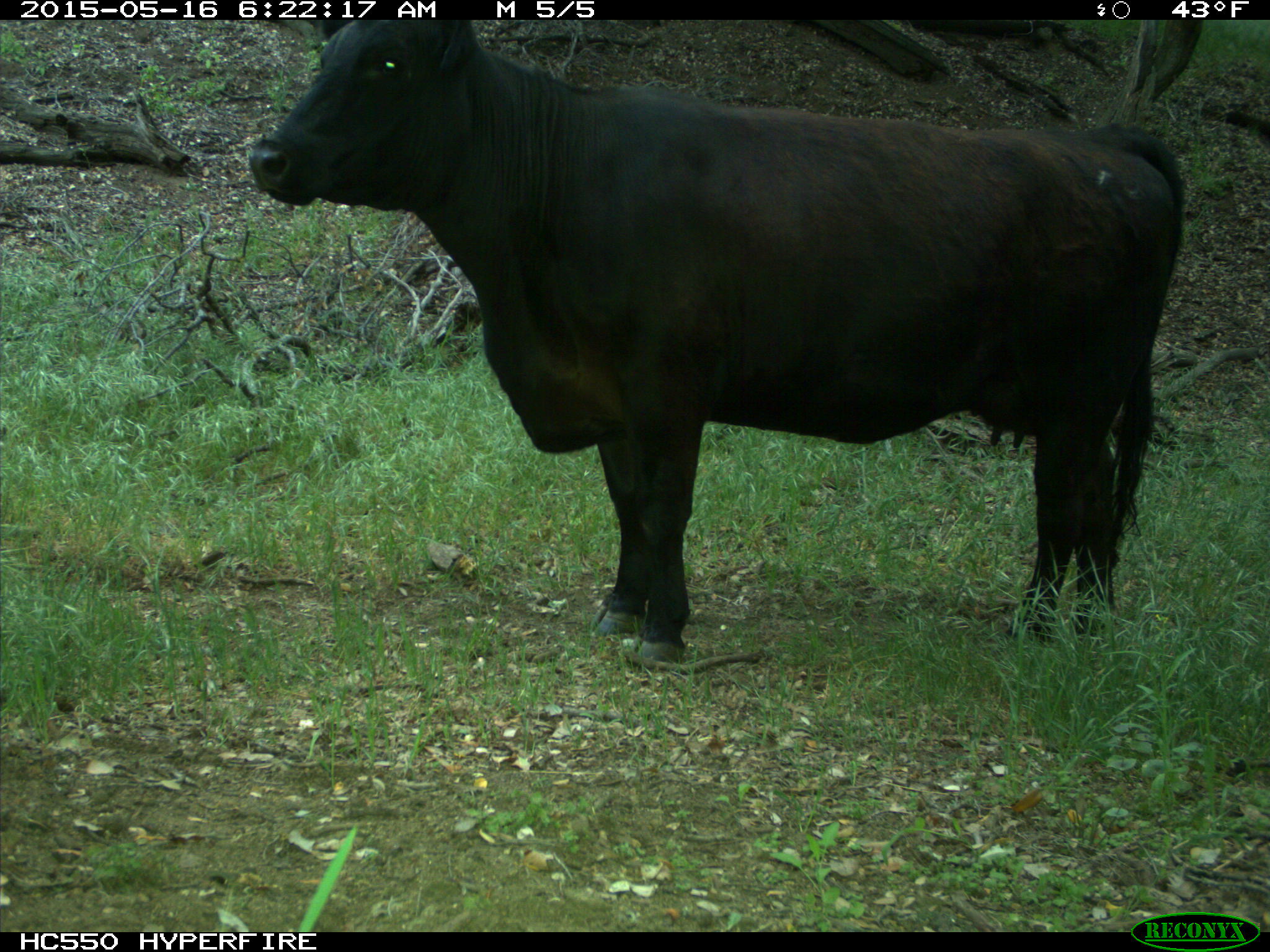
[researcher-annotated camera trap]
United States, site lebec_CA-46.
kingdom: Animalia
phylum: Chordata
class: Mammalia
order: Artiodactyla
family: Bovidae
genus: Bos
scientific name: Bos taurus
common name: domestic cow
Bos taurus (domestic cow).